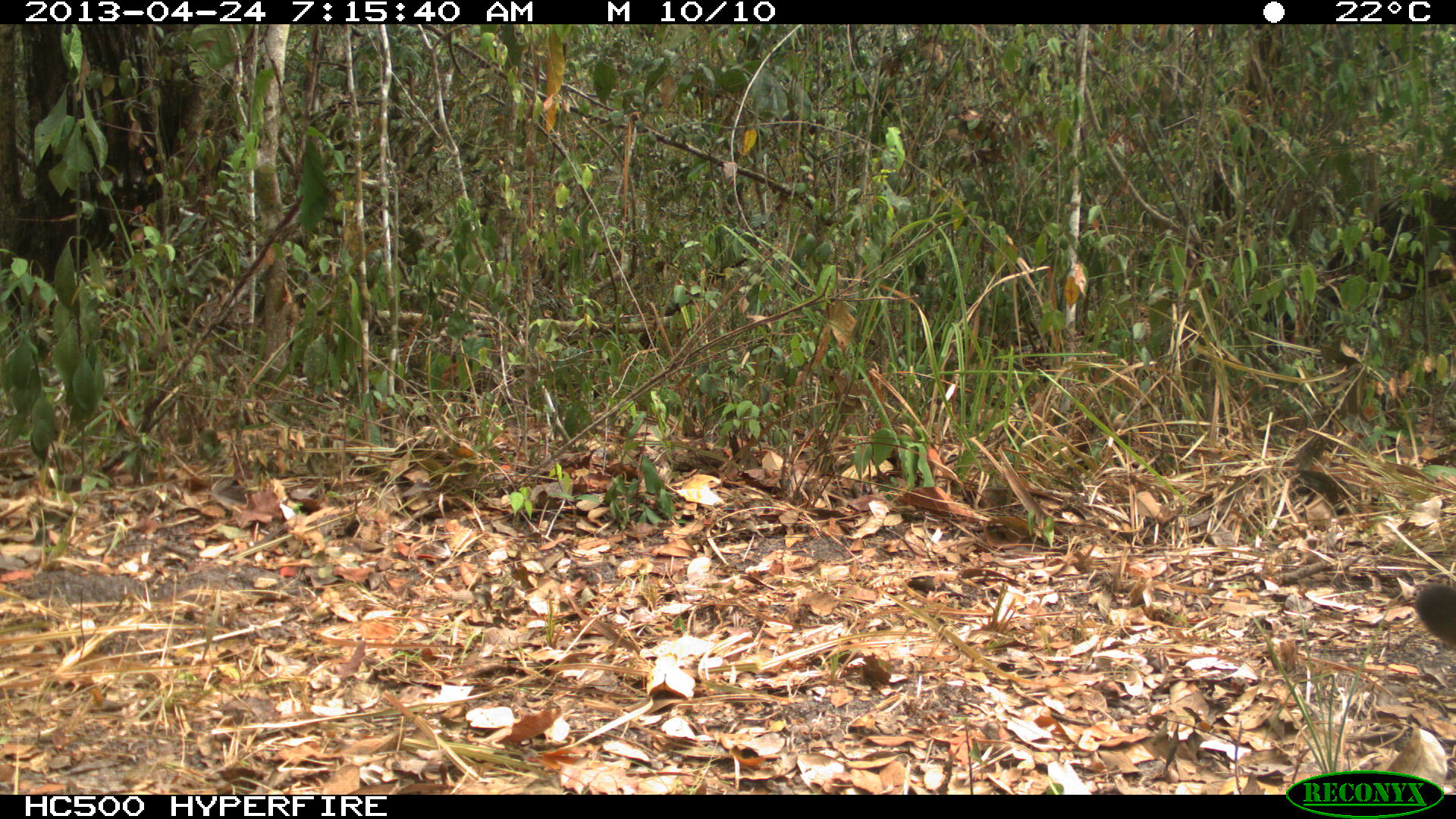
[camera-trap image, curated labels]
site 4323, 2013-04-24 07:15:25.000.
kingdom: Animalia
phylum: Chordata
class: Mammalia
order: Carnivora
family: Felidae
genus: Puma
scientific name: Puma concolor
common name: mountain lion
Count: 1.